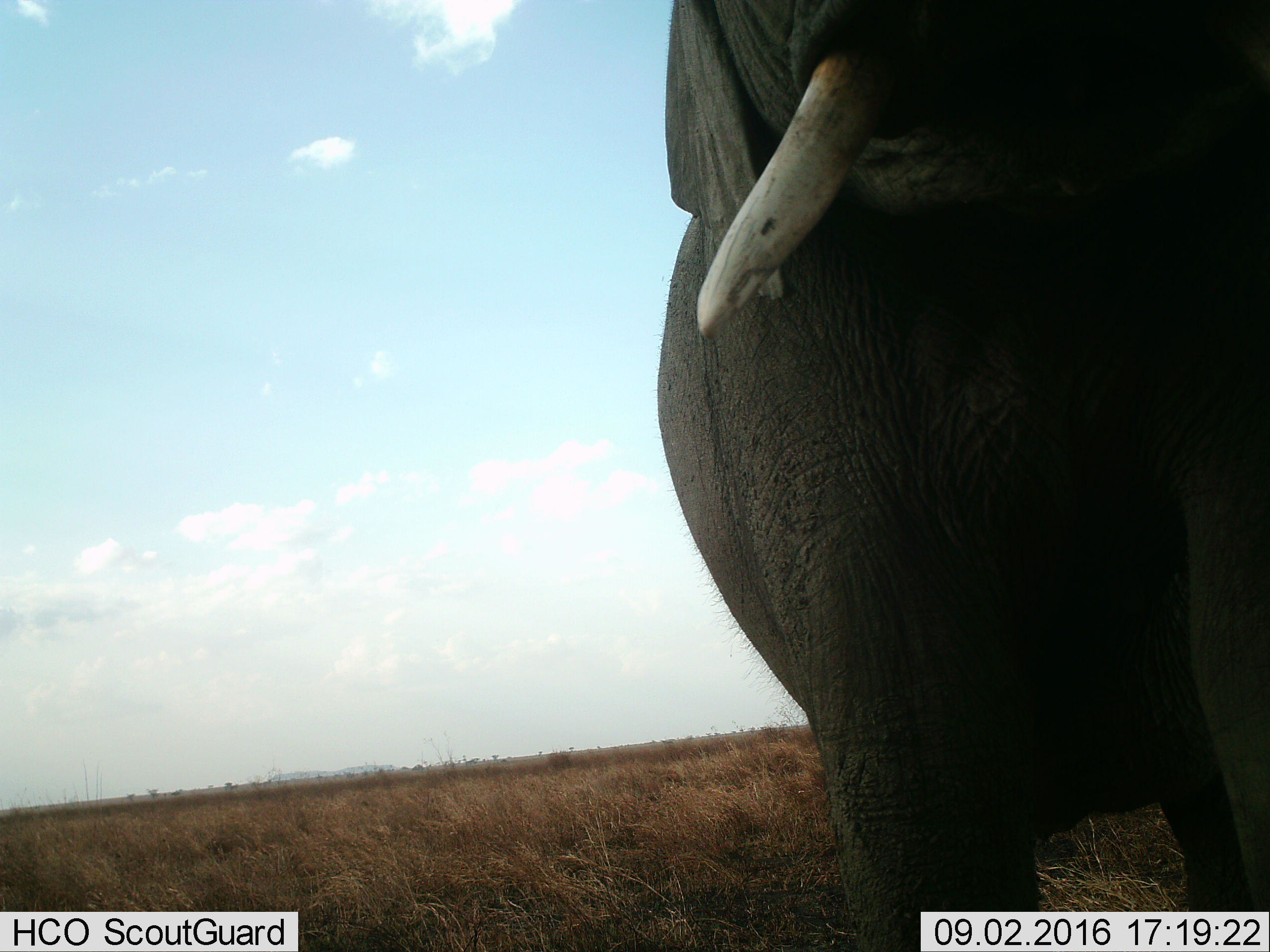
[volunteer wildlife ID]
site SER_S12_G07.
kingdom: Animalia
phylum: Chordata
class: Mammalia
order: Proboscidea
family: Elephantidae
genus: Loxodonta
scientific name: Loxodonta africana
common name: african bush elephant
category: elephant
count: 1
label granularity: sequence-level